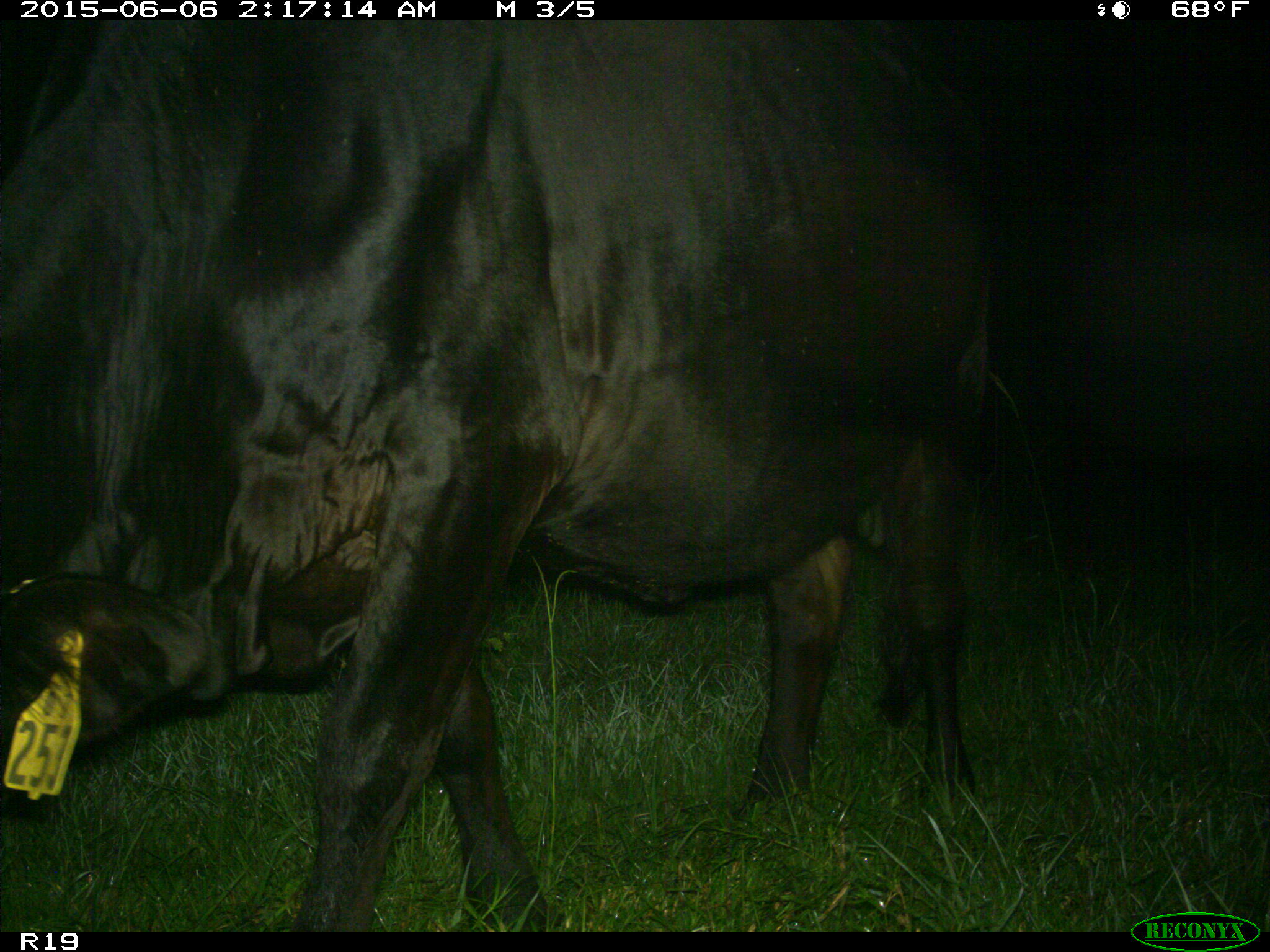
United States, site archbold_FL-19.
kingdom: Animalia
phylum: Chordata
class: Mammalia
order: Artiodactyla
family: Bovidae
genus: Bos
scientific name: Bos taurus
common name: domestic cow